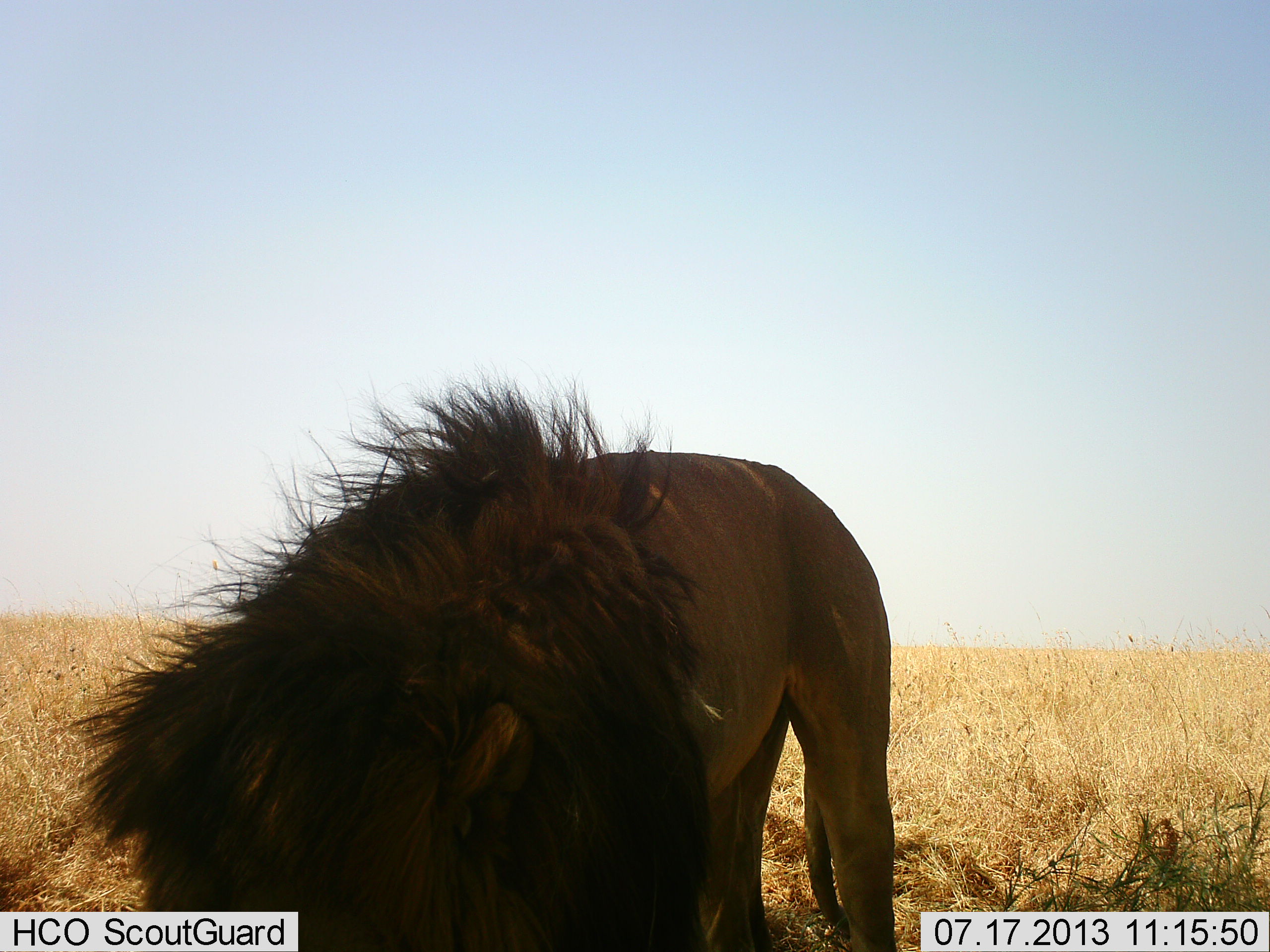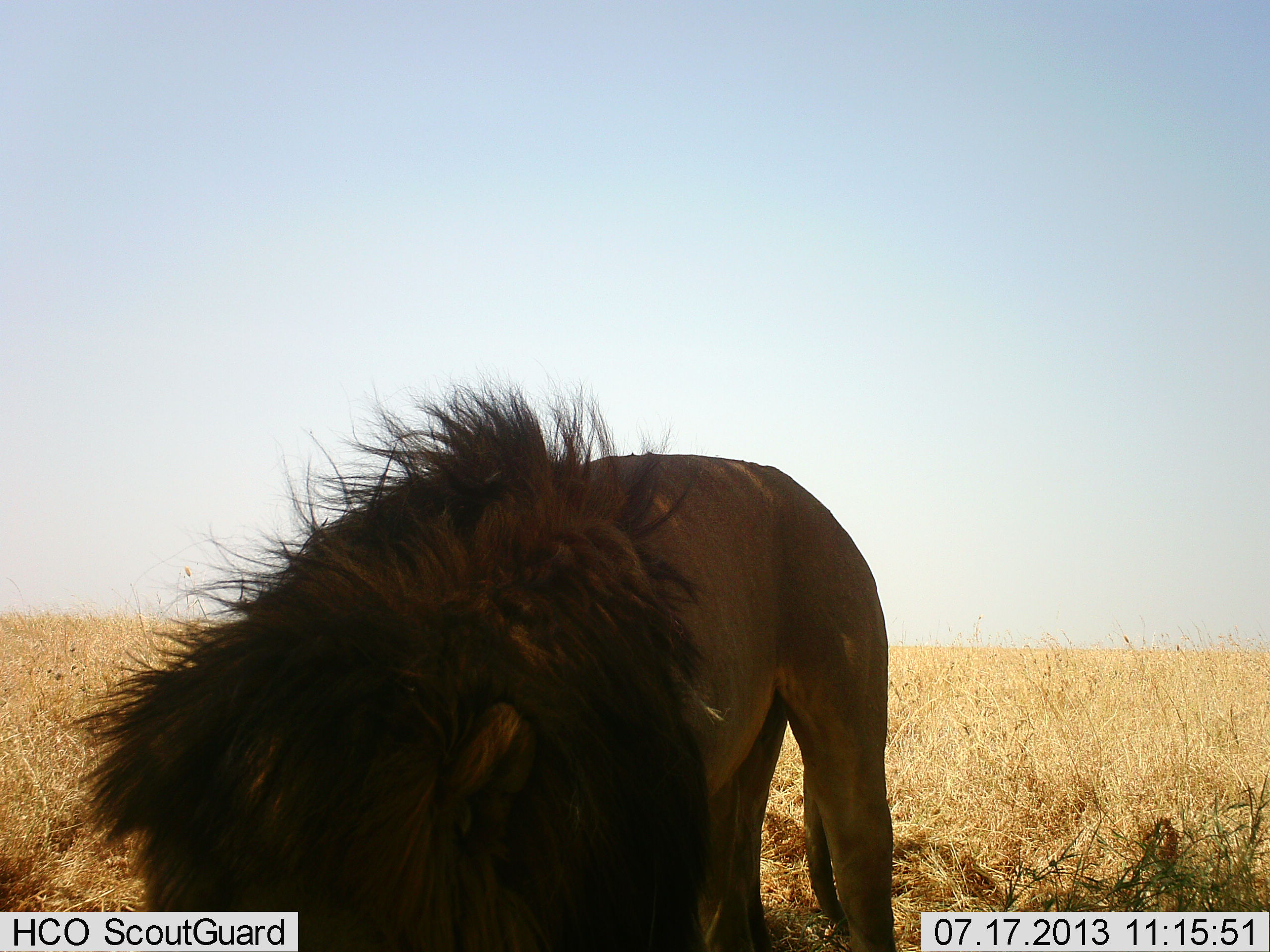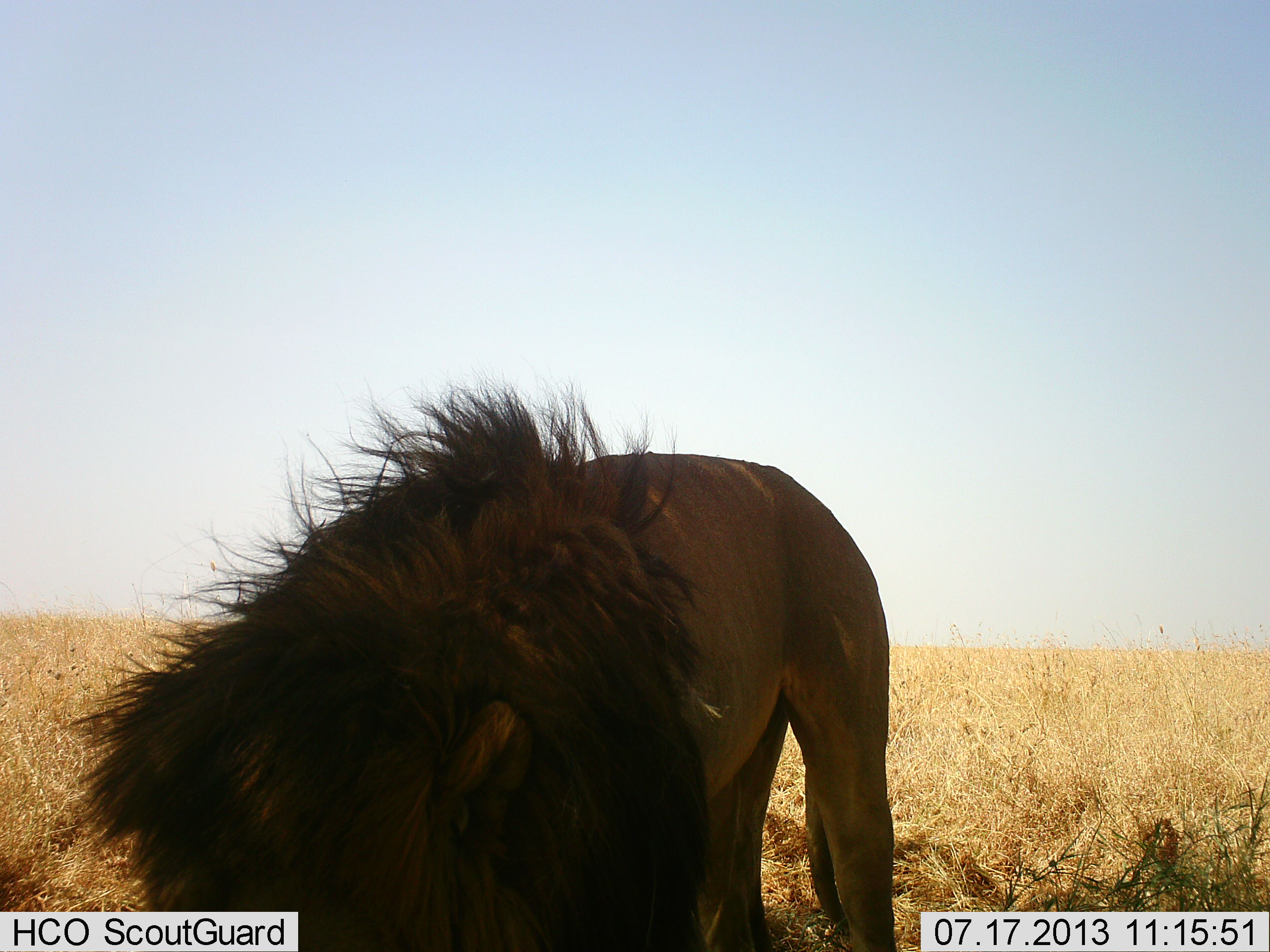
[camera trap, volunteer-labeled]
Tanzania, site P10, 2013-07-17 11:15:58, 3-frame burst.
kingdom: Animalia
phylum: Chordata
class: Mammalia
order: Carnivora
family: Felidae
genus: Panthera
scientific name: Panthera leo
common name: lion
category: lionmale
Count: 1.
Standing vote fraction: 77%.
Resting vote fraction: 0%.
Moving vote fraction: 0%.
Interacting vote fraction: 0%.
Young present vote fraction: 0%.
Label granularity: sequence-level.